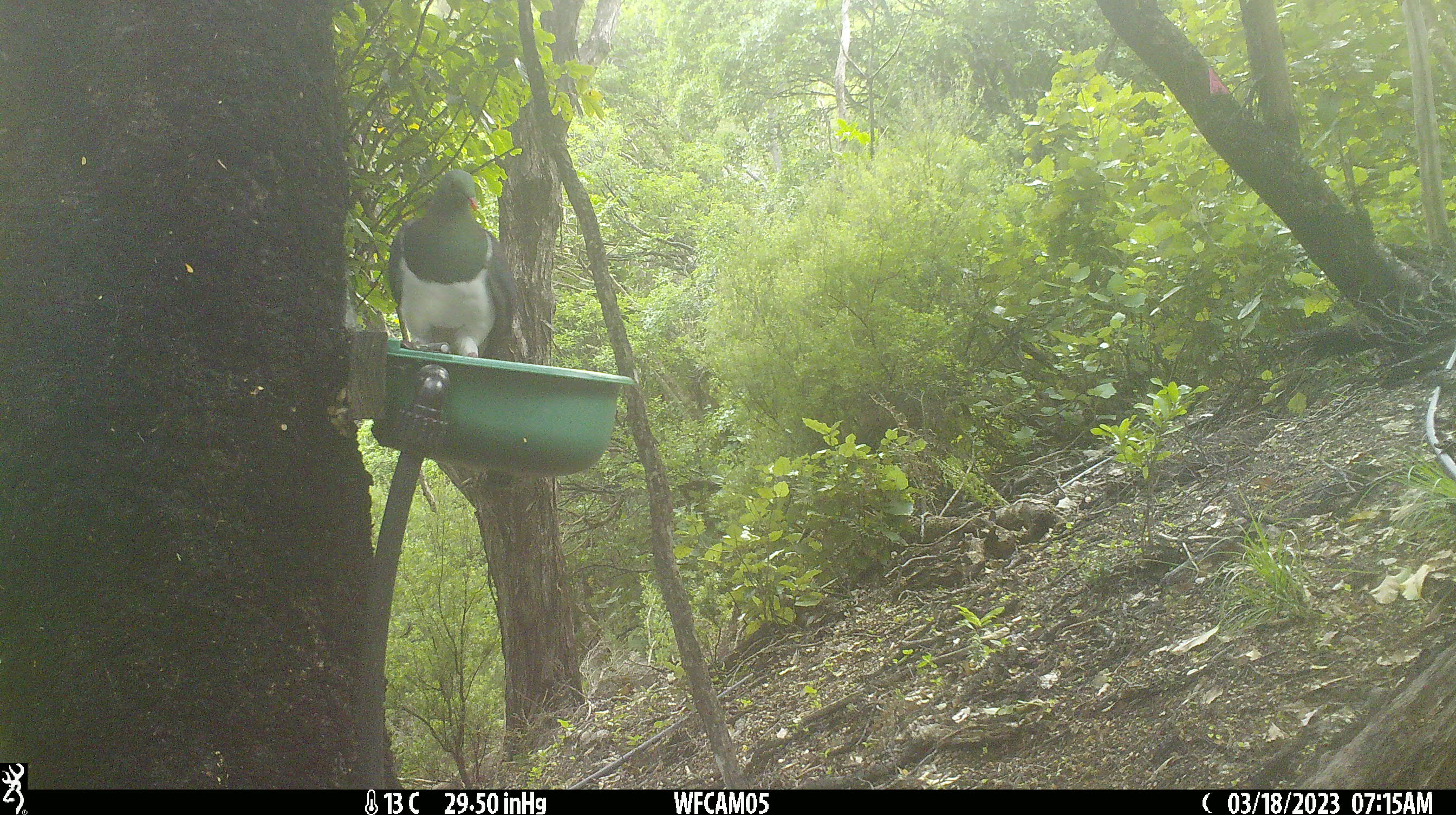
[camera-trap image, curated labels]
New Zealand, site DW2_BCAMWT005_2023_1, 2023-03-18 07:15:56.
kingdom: Animalia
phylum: Chordata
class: Aves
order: Columbiformes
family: Columbidae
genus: Hemiphaga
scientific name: Hemiphaga novaeseelandiae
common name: new zealand pigeon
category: kereru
Kereru (new zealand pigeon) (Hemiphaga novaeseelandiae).